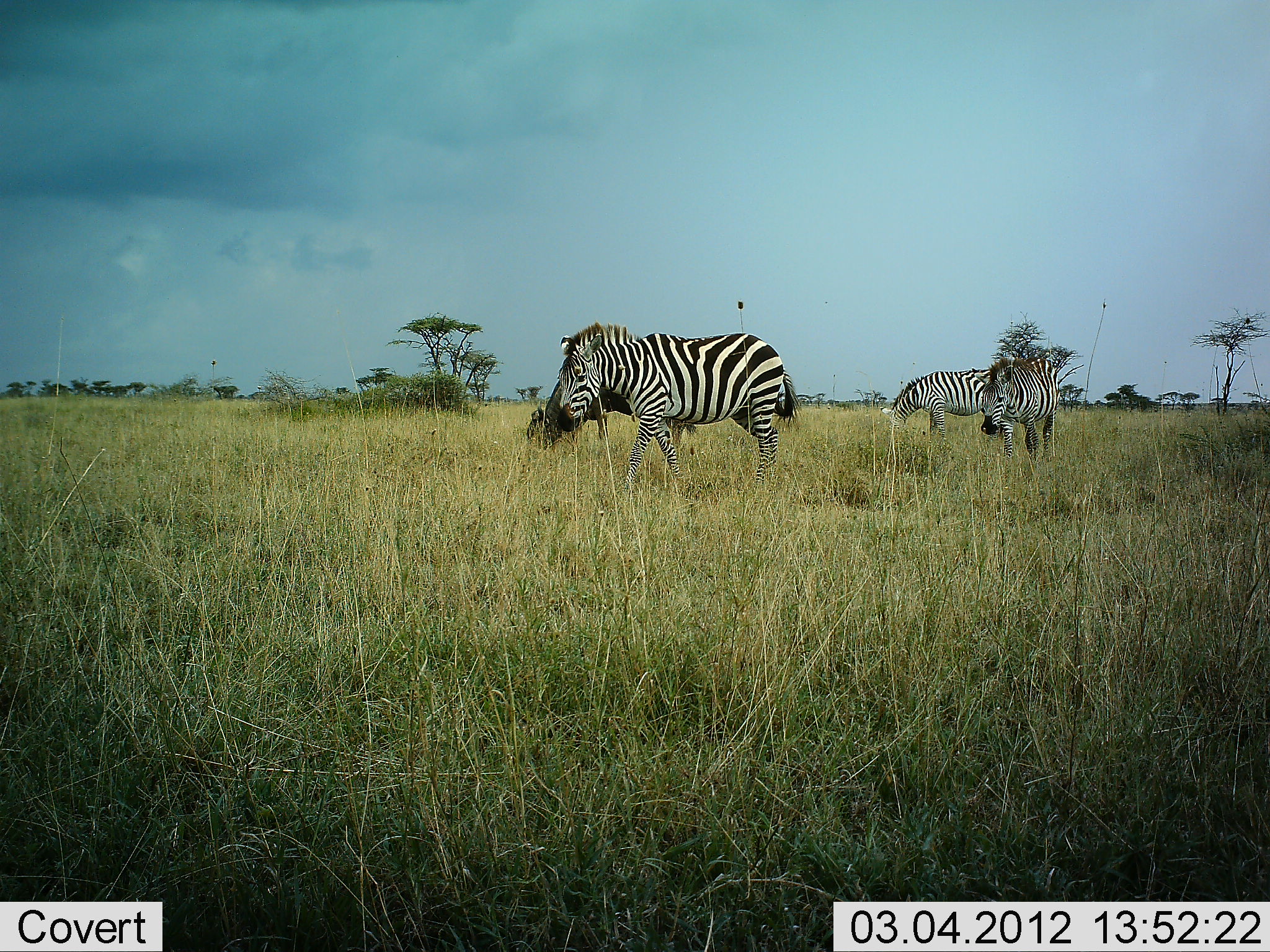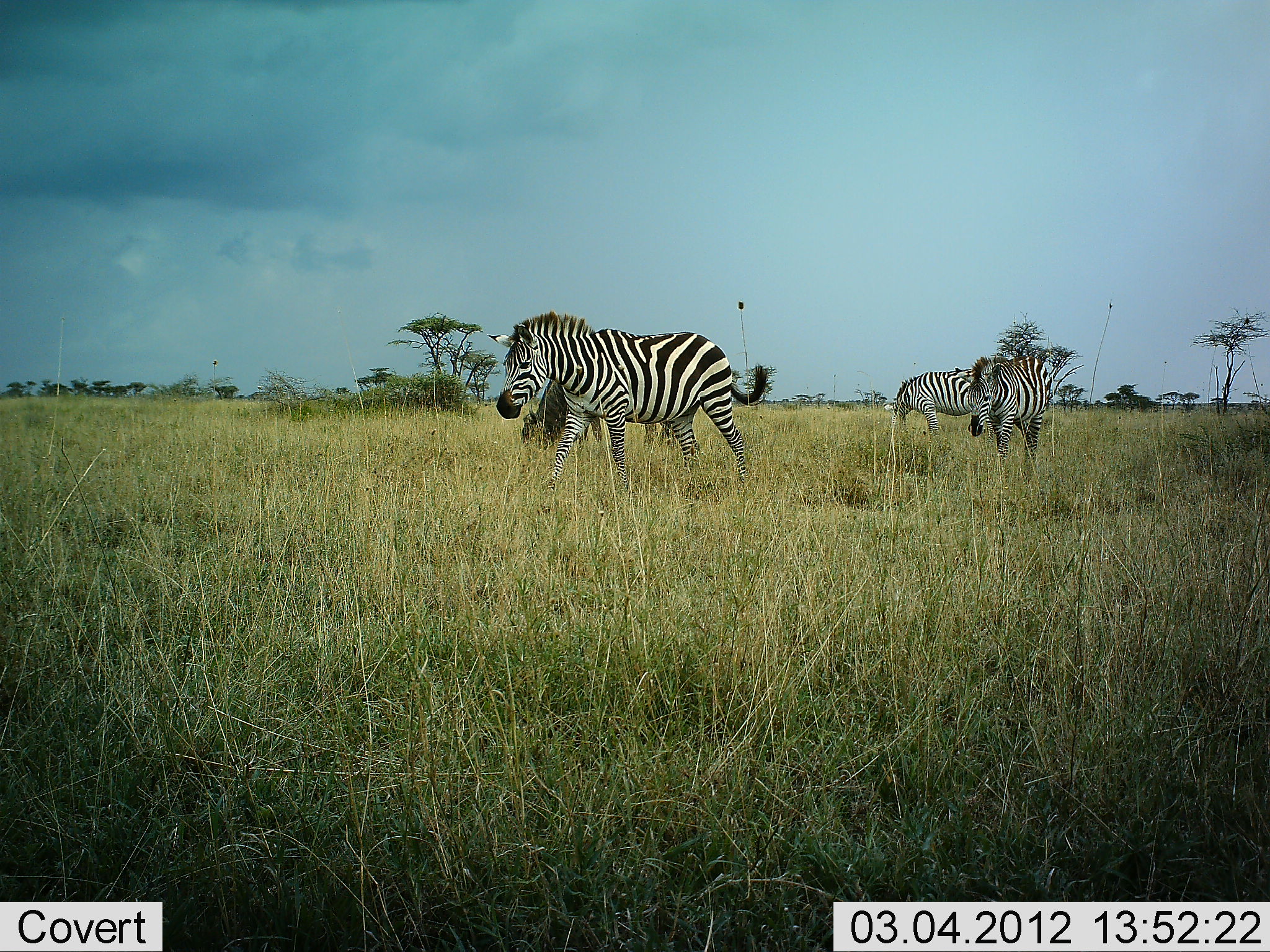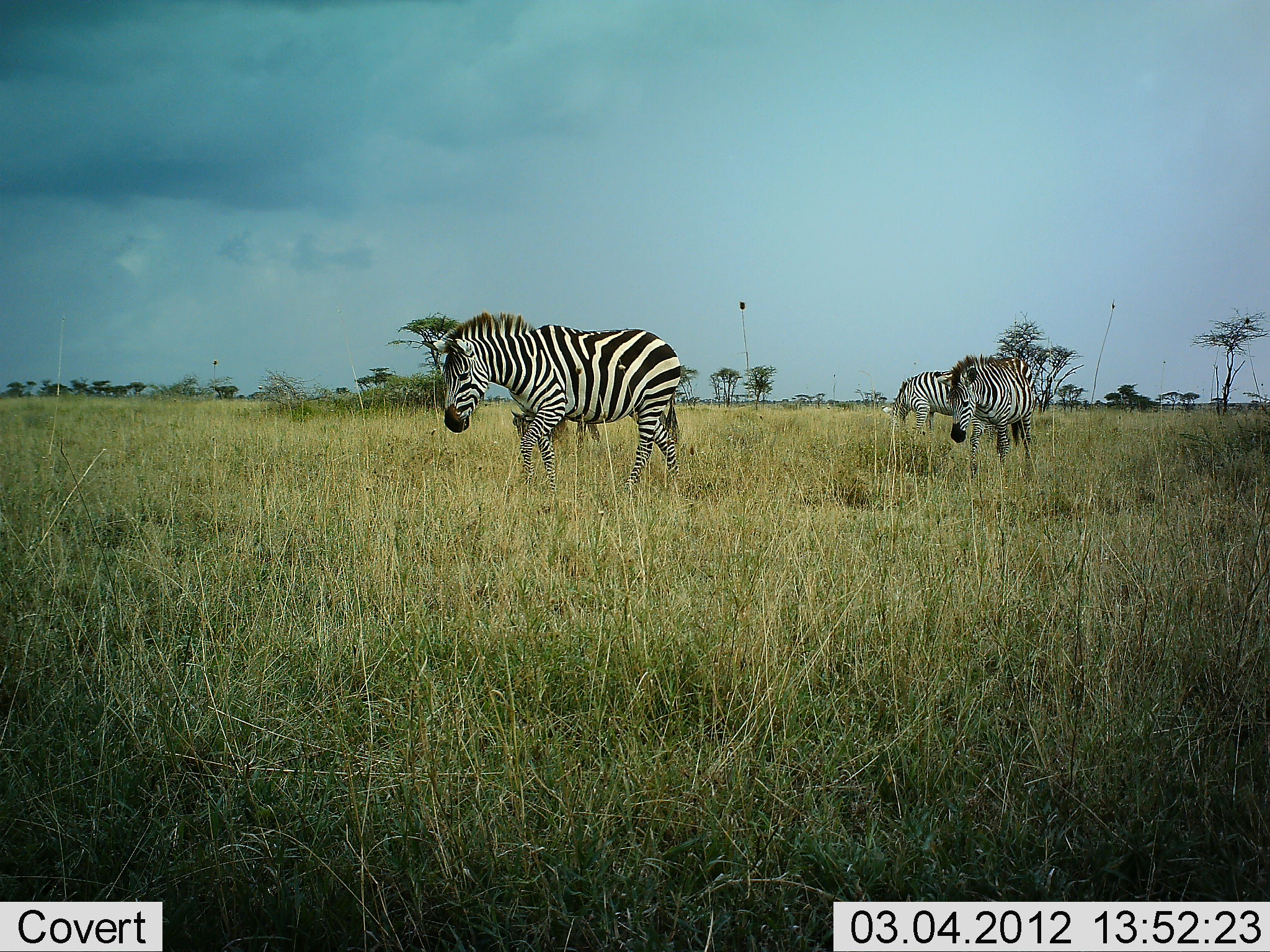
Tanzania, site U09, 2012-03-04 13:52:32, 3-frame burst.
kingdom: Animalia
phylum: Chordata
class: Mammalia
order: Perissodactyla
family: Equidae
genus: Equus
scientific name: Equus quagga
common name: plains zebra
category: zebra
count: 4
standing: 23%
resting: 4%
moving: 88%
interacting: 0%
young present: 4%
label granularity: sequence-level